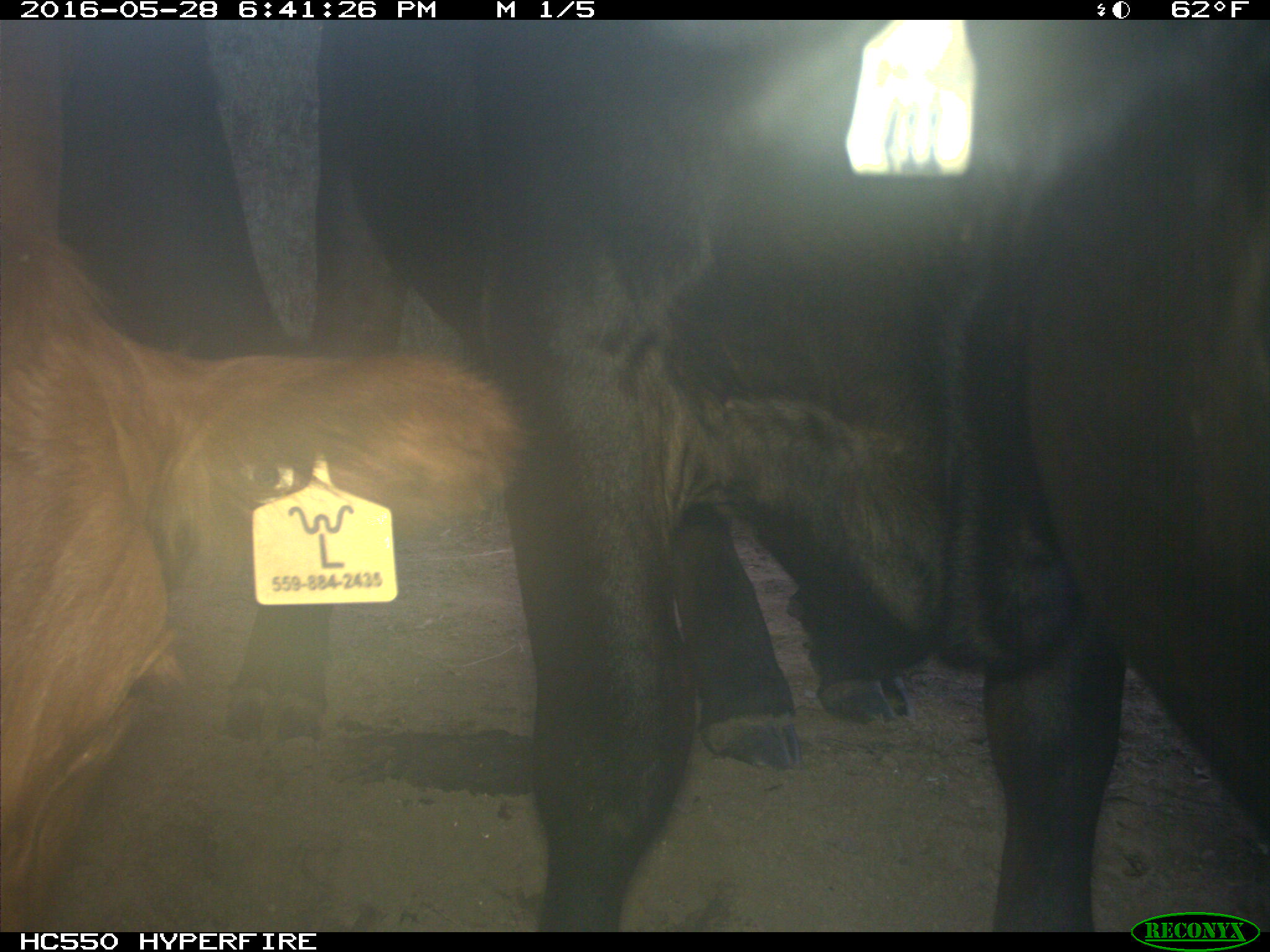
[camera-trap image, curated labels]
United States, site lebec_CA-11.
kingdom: Animalia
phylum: Chordata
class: Mammalia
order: Artiodactyla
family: Bovidae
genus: Bos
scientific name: Bos taurus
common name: domestic cow